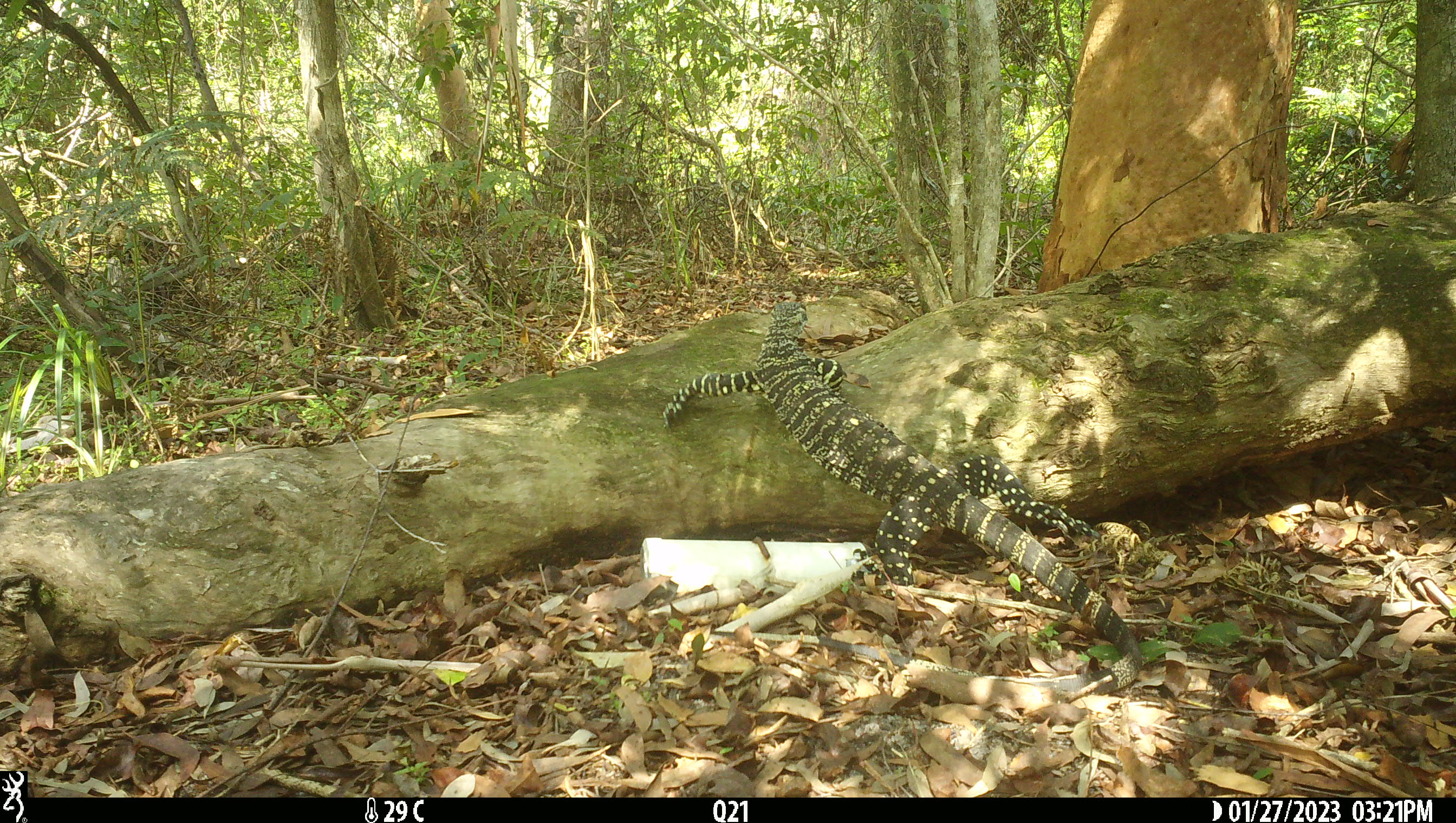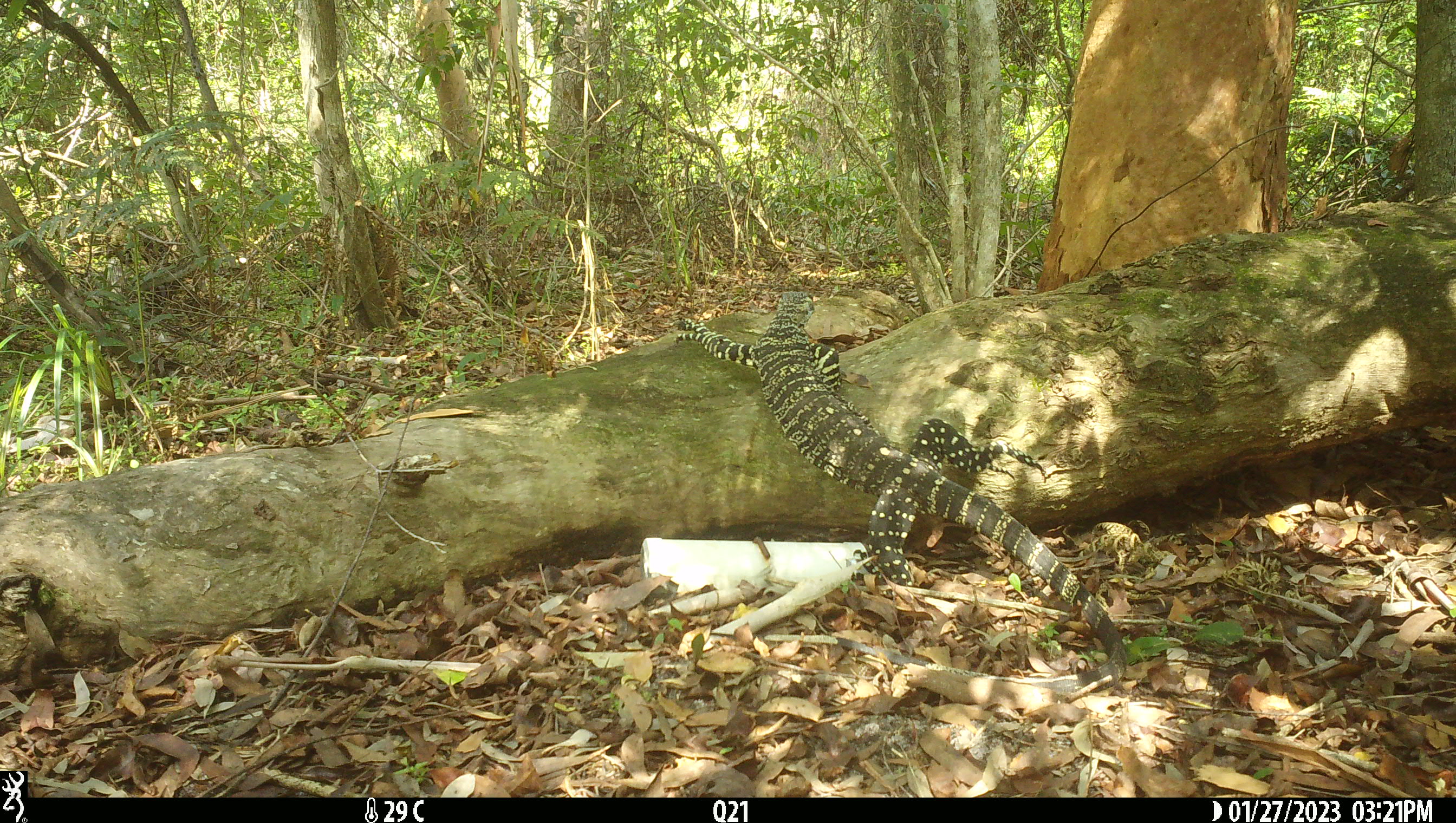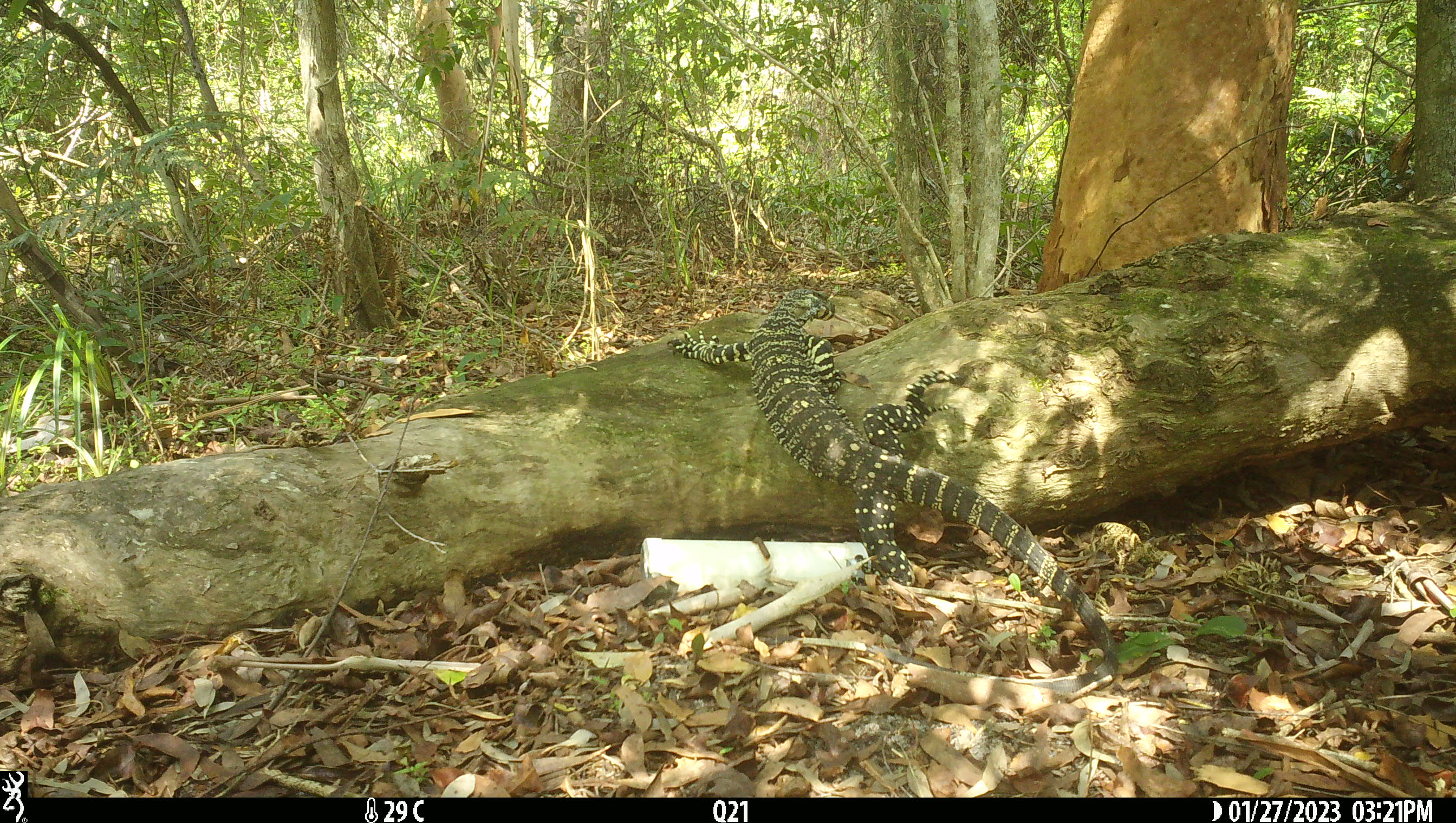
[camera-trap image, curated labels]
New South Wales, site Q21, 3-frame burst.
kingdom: Animalia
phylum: Chordata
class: Reptilia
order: Squamata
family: Varanidae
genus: Varanus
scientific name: Varanus varius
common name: lace monitor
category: goanna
Goanna (lace monitor) (Varanus varius).